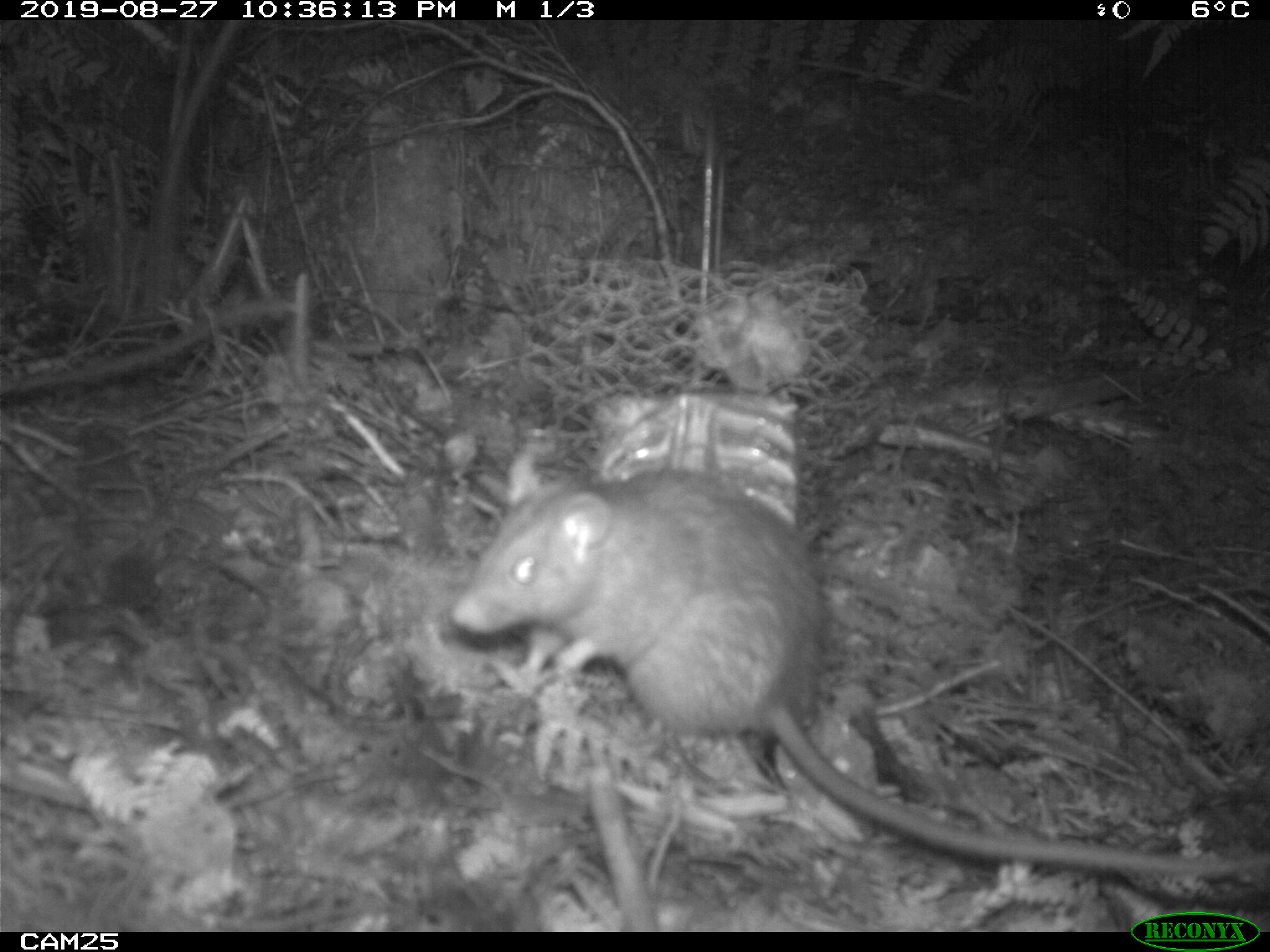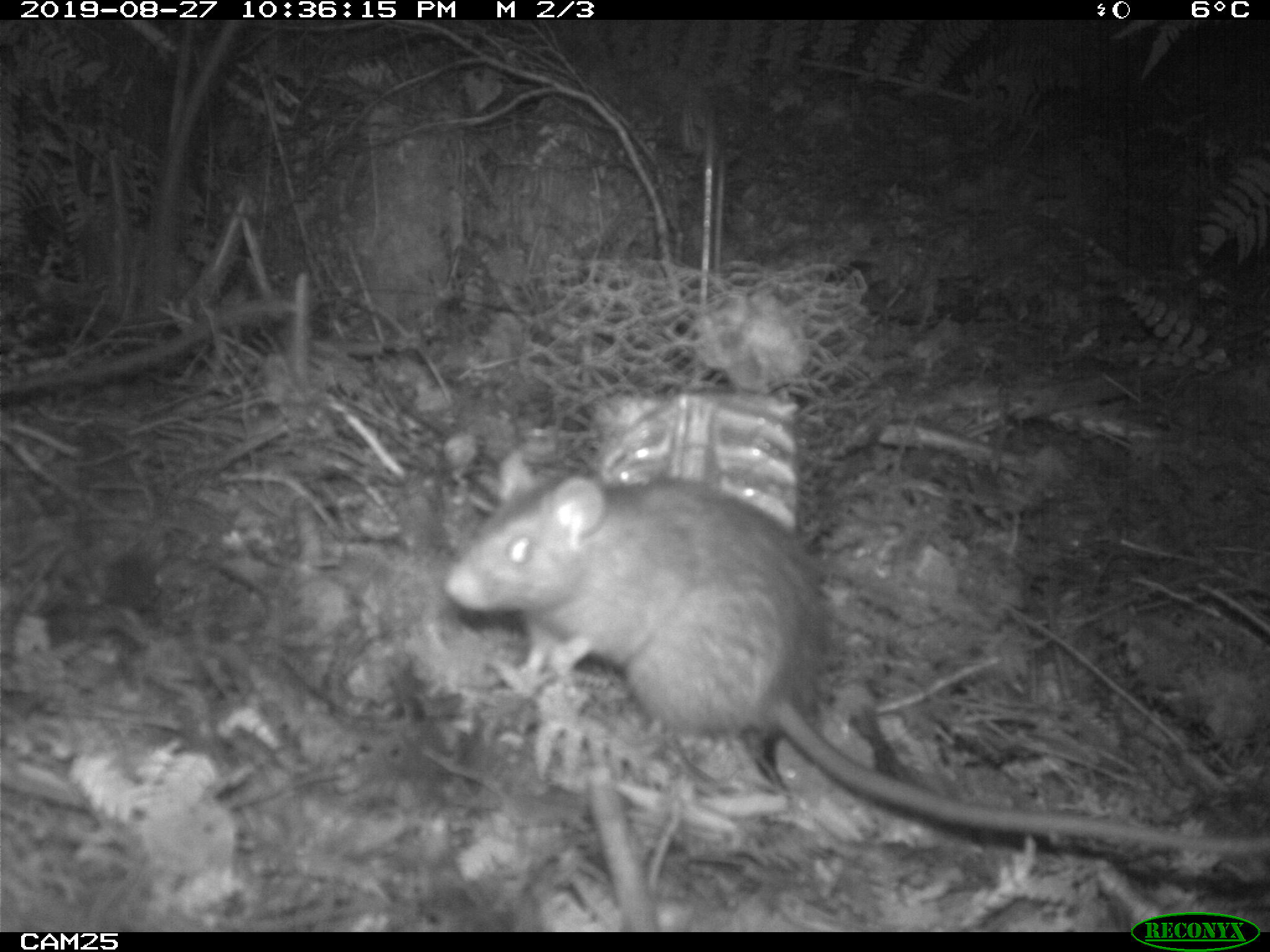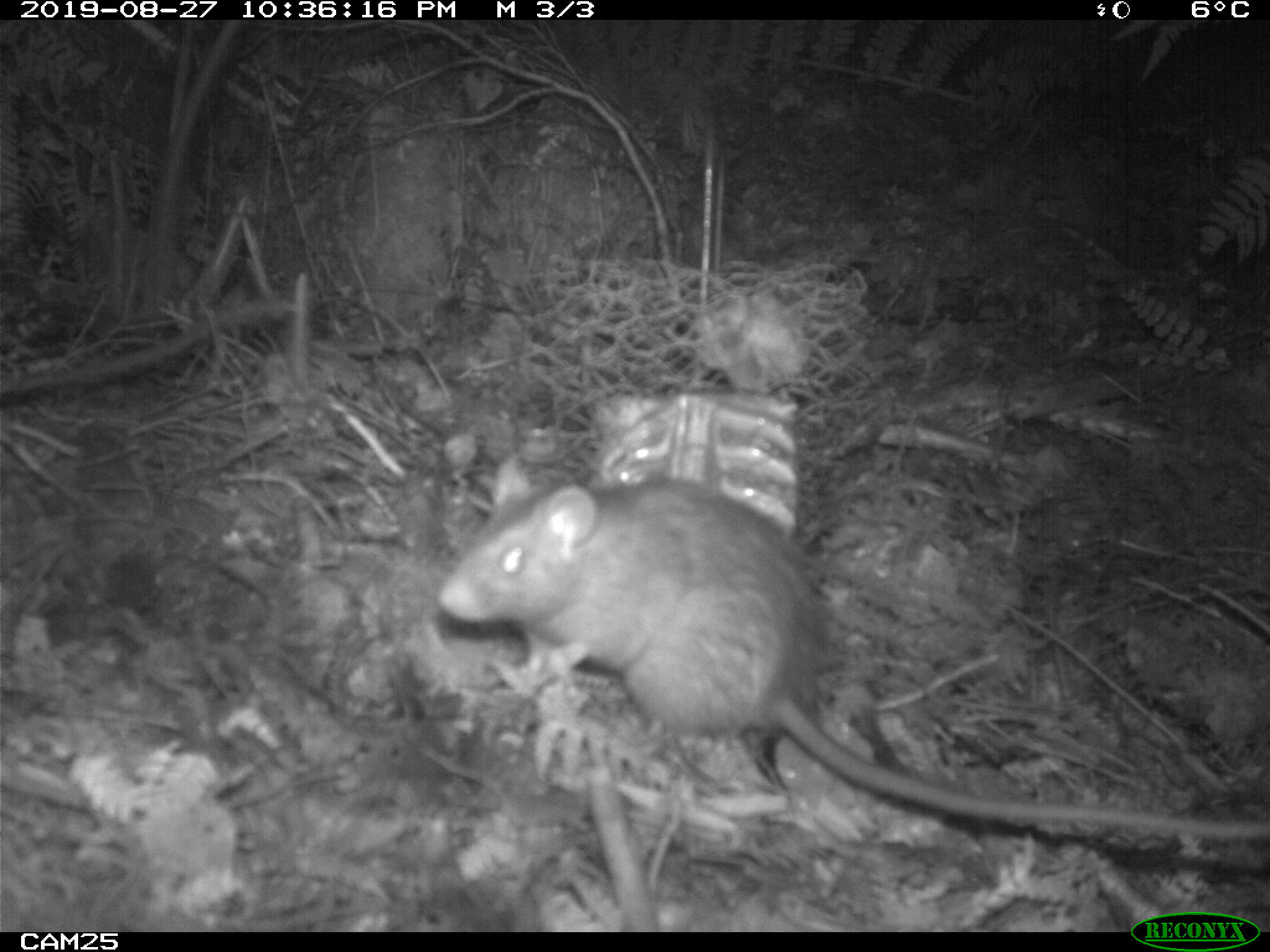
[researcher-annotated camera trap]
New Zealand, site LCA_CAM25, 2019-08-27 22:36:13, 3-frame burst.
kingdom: Animalia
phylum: Chordata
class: Mammalia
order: Rodentia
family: Muridae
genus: Rattus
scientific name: Rattus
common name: rat